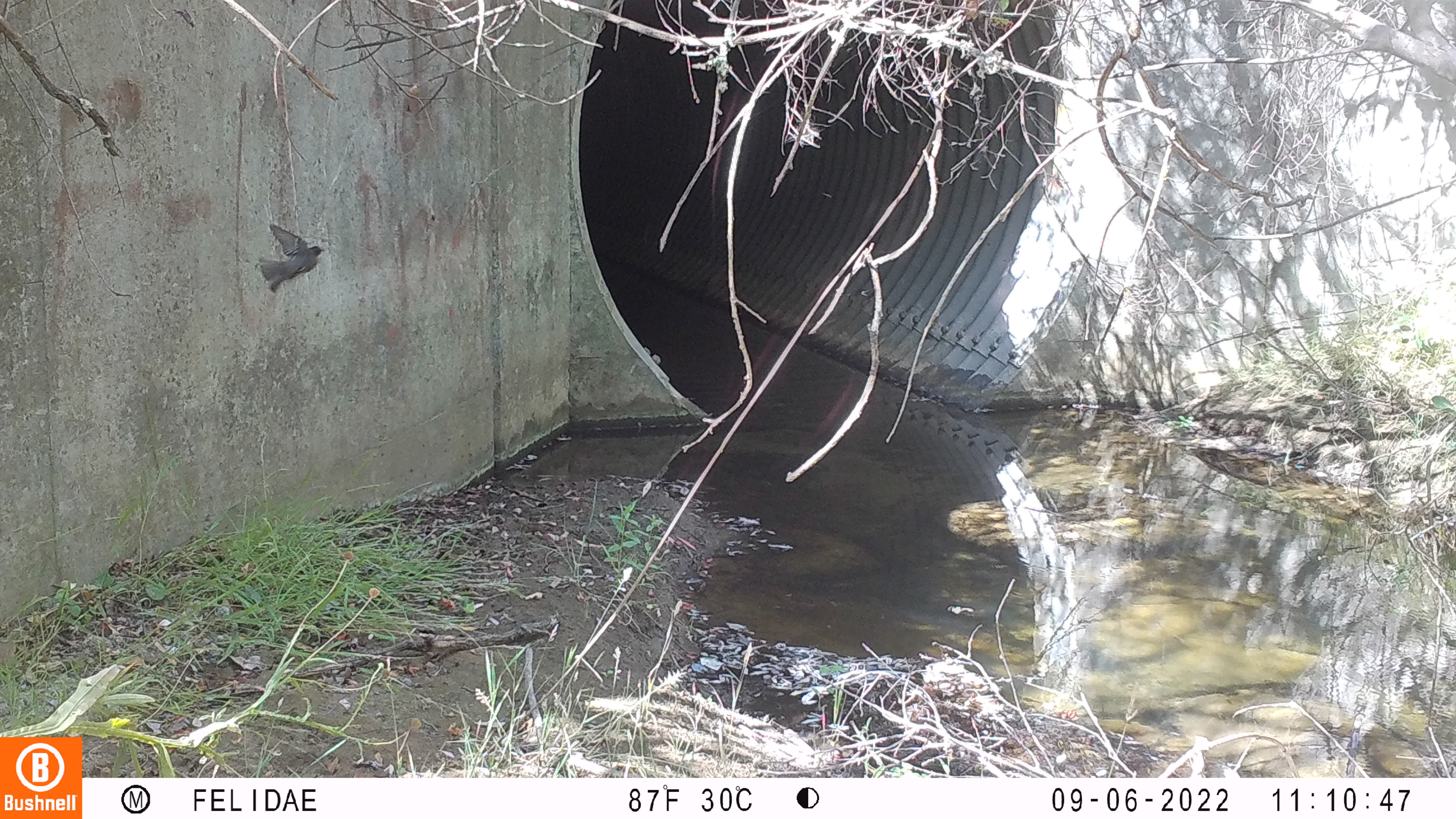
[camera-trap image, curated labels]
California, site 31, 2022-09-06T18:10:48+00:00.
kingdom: Animalia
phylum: Chordata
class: Aves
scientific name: Aves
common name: bird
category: unknown bird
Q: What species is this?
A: Unknown bird (bird) (Aves).